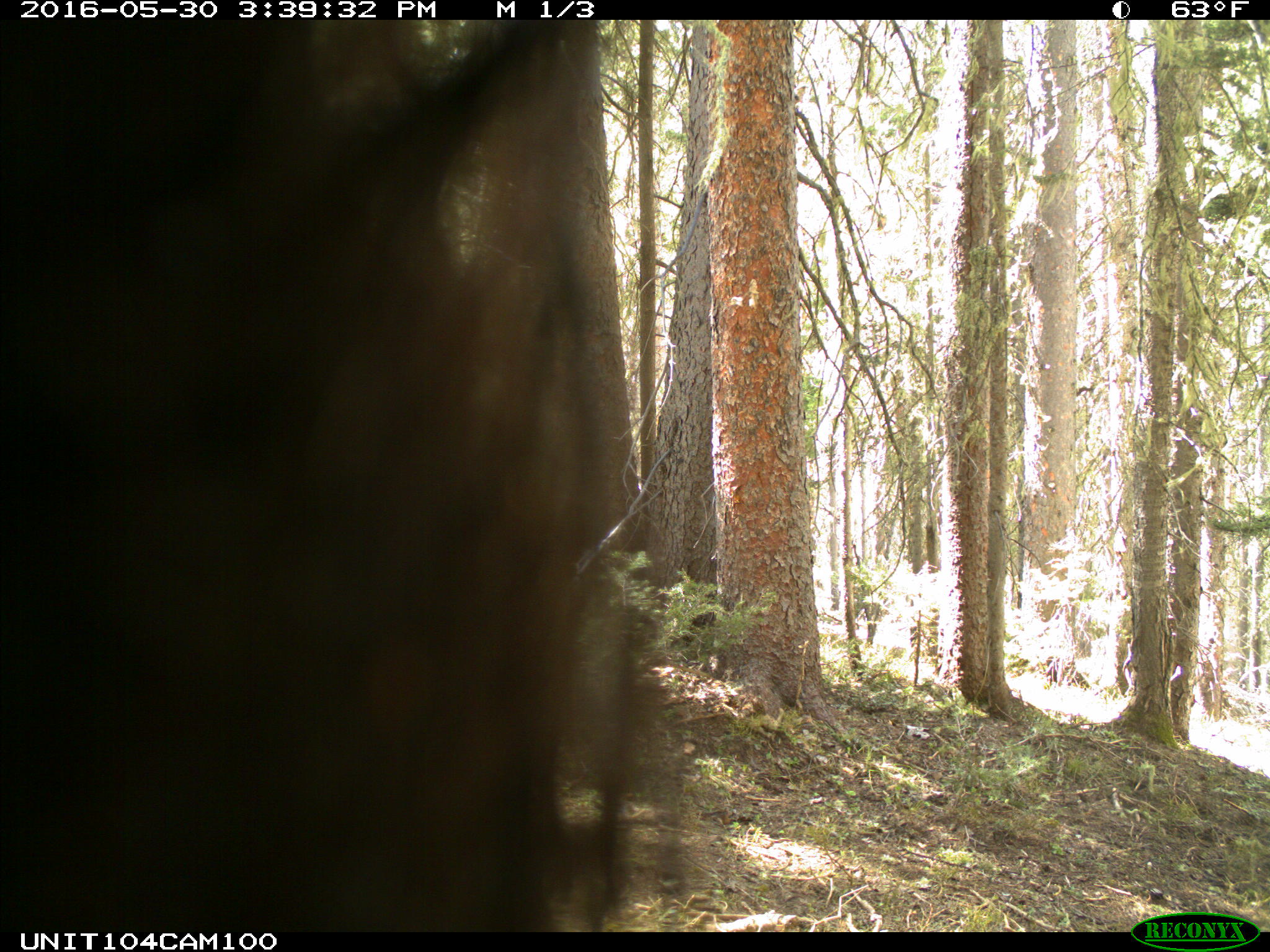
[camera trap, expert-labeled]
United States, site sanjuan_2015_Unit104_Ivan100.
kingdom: Animalia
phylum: Chordata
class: Mammalia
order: Carnivora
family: Ursidae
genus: Ursus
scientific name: Ursus americanus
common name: american black bear